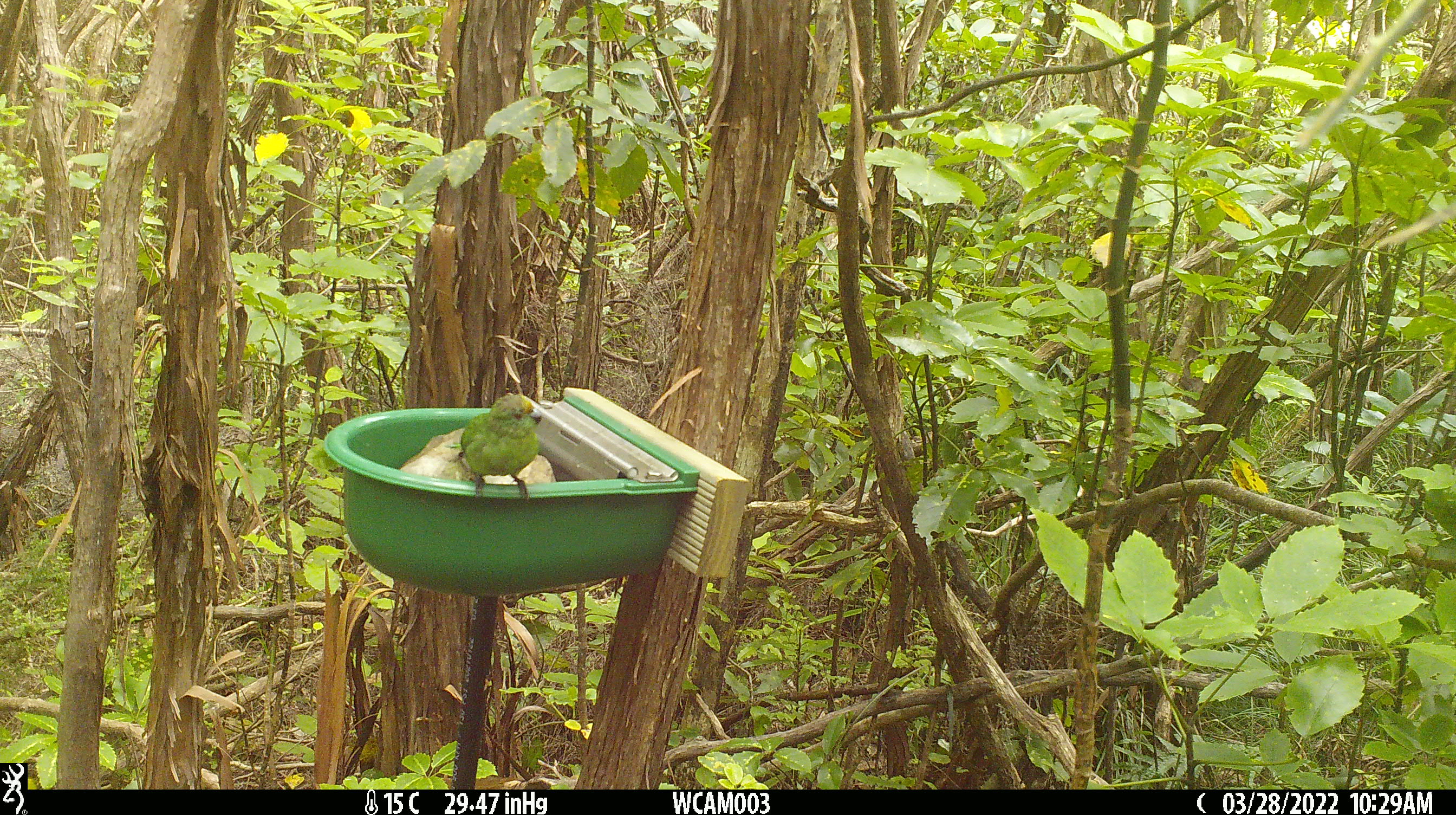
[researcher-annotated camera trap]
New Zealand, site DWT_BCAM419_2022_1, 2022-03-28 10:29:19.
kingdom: Animalia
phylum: Chordata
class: Aves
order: Psittaciformes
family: Psittaculidae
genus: Cyanoramphus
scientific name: Cyanoramphus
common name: parakeet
Parakeet (Cyanoramphus).